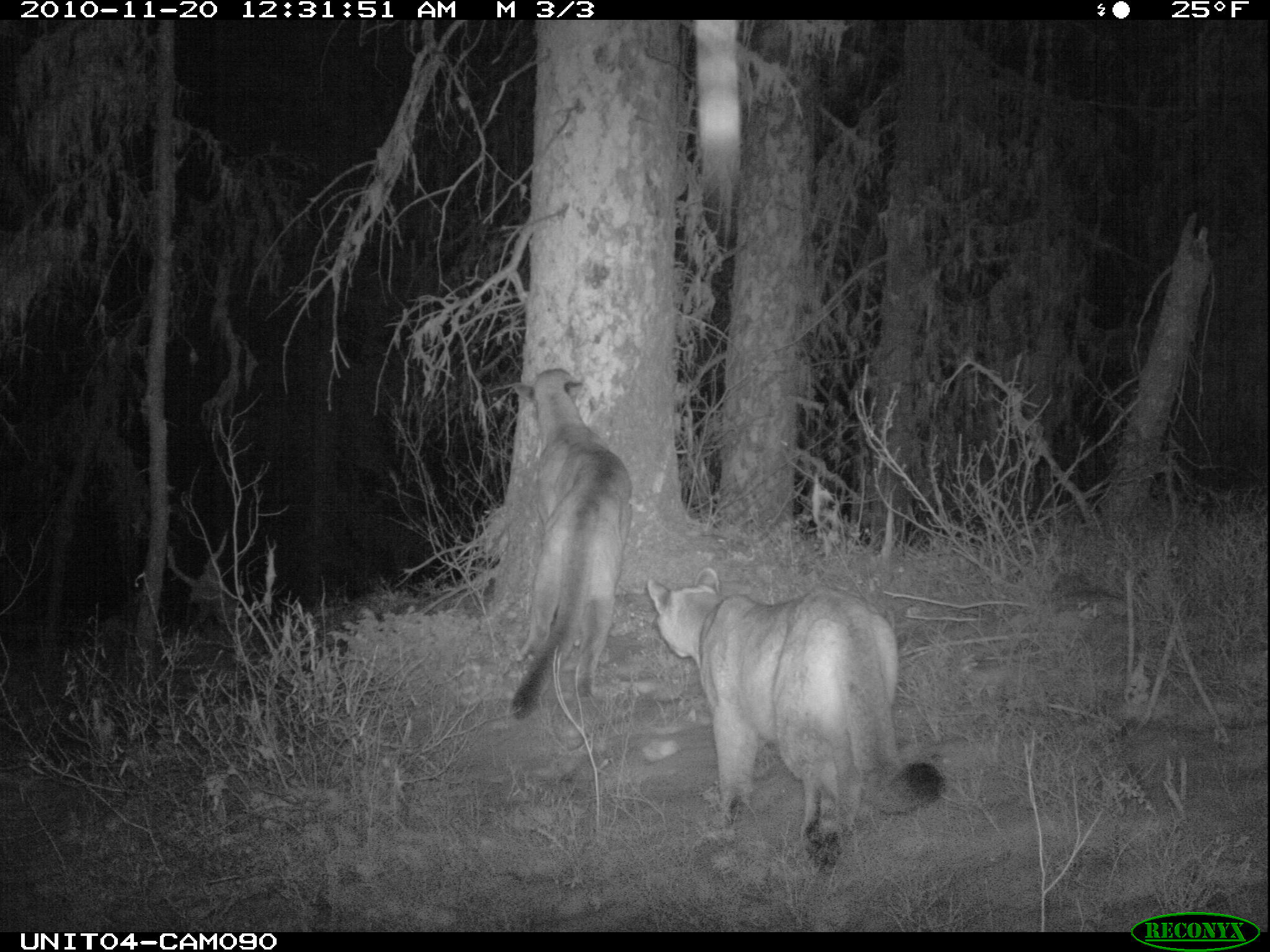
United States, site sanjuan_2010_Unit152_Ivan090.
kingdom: Animalia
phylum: Chordata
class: Mammalia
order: Carnivora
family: Felidae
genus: Puma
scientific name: Puma concolor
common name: mountain lion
Puma concolor (mountain lion).